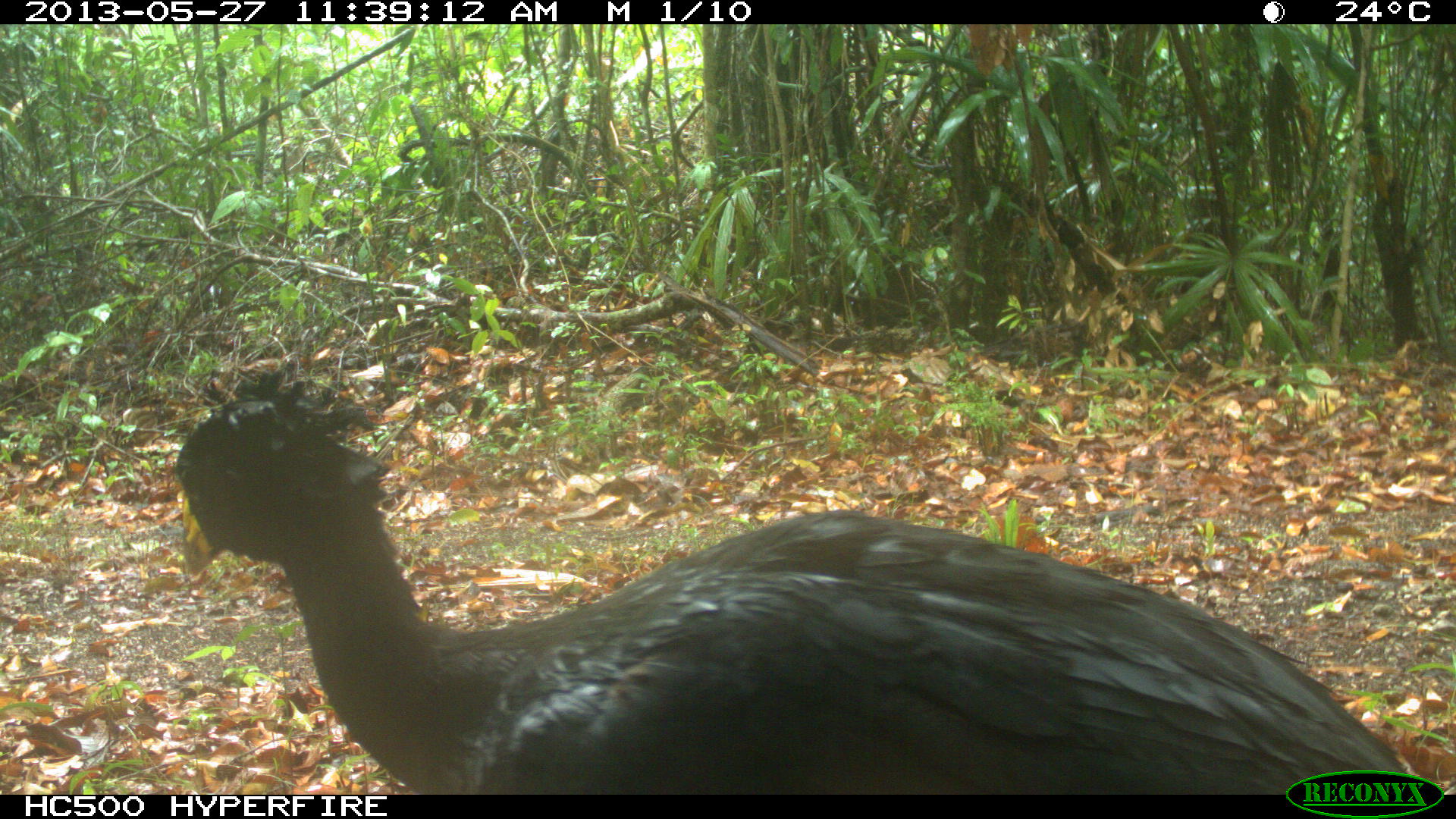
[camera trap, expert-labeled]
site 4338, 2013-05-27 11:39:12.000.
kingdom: Animalia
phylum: Chordata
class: Aves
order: Galliformes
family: Cracidae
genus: Crax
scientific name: Crax rubra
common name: great curassow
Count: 1.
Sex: male.